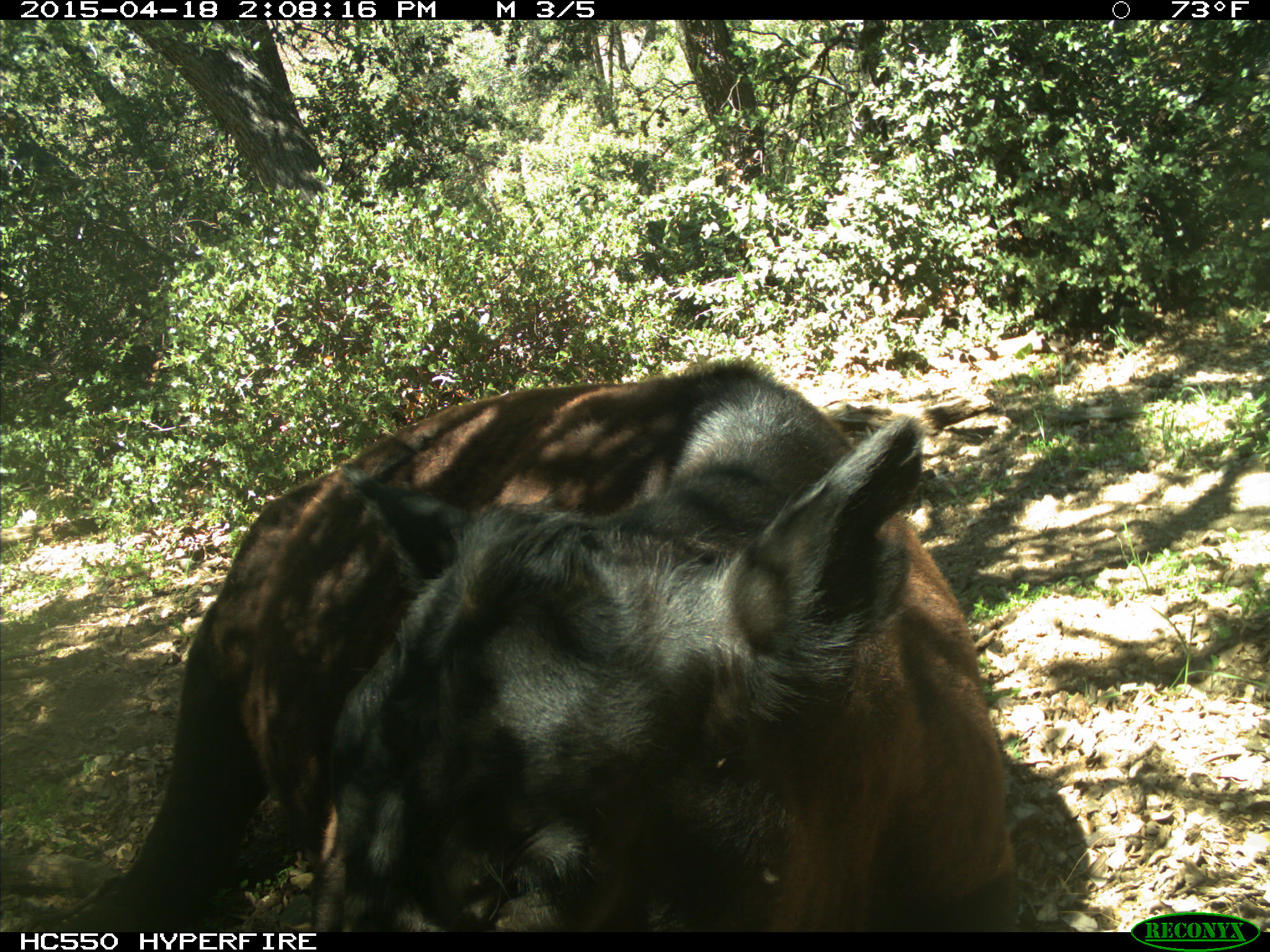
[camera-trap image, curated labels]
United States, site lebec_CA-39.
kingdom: Animalia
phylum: Chordata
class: Mammalia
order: Artiodactyla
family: Bovidae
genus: Bos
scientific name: Bos taurus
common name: domestic cow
Bos taurus (domestic cow).